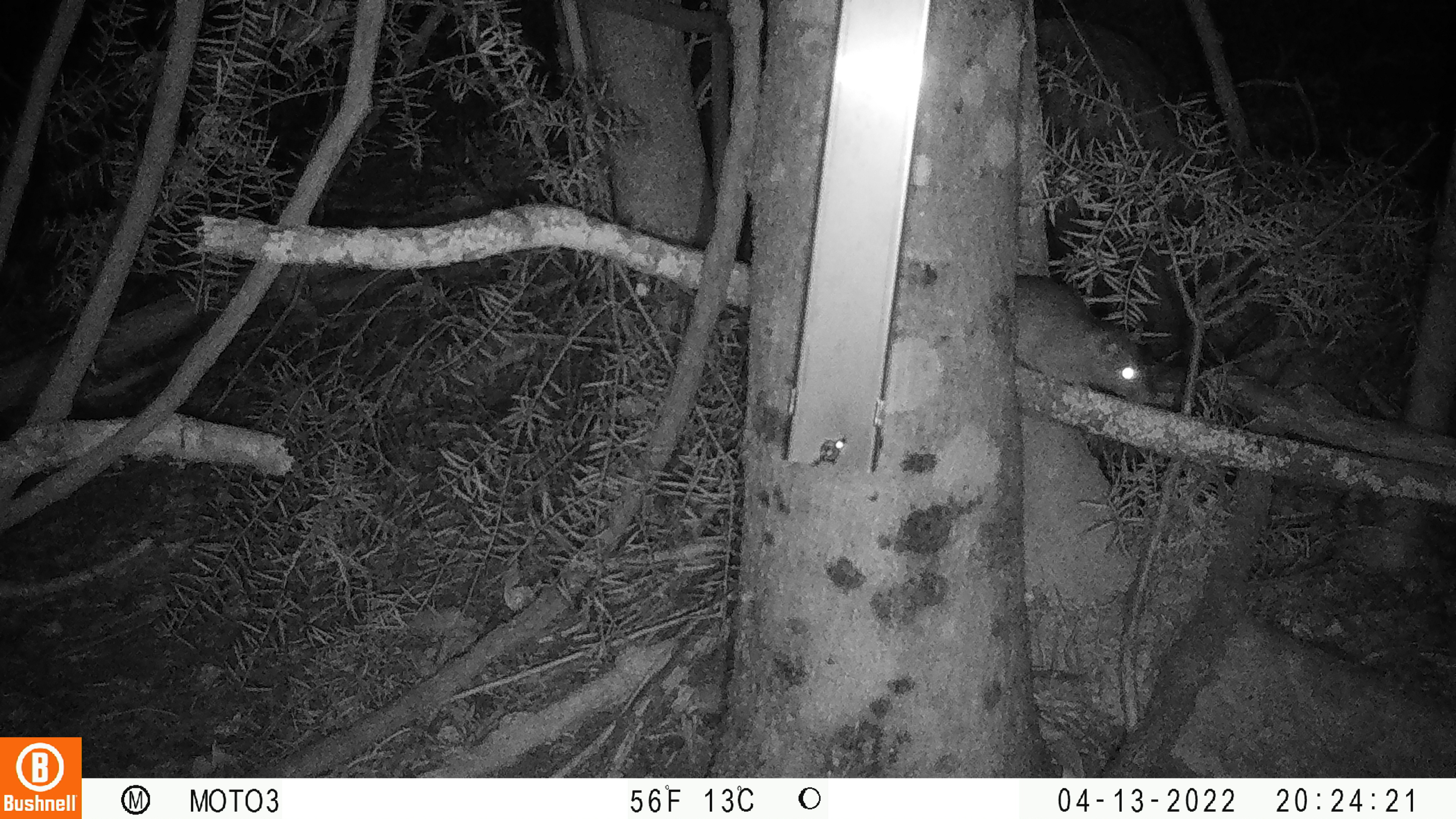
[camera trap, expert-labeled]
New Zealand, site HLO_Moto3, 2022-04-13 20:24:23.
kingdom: Animalia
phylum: Chordata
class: Mammalia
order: Rodentia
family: Muridae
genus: Rattus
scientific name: Rattus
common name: rat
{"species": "rat (Rattus)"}